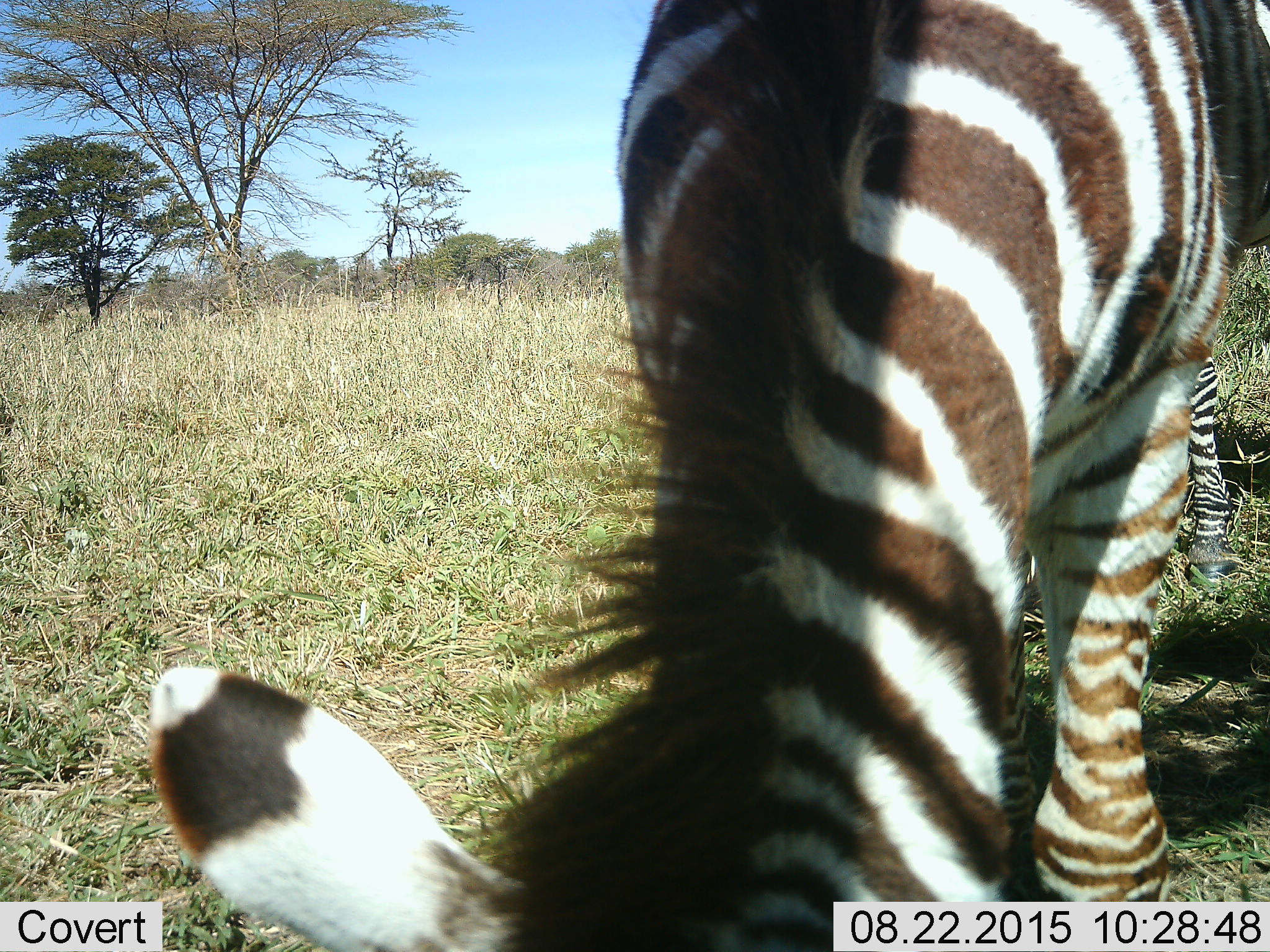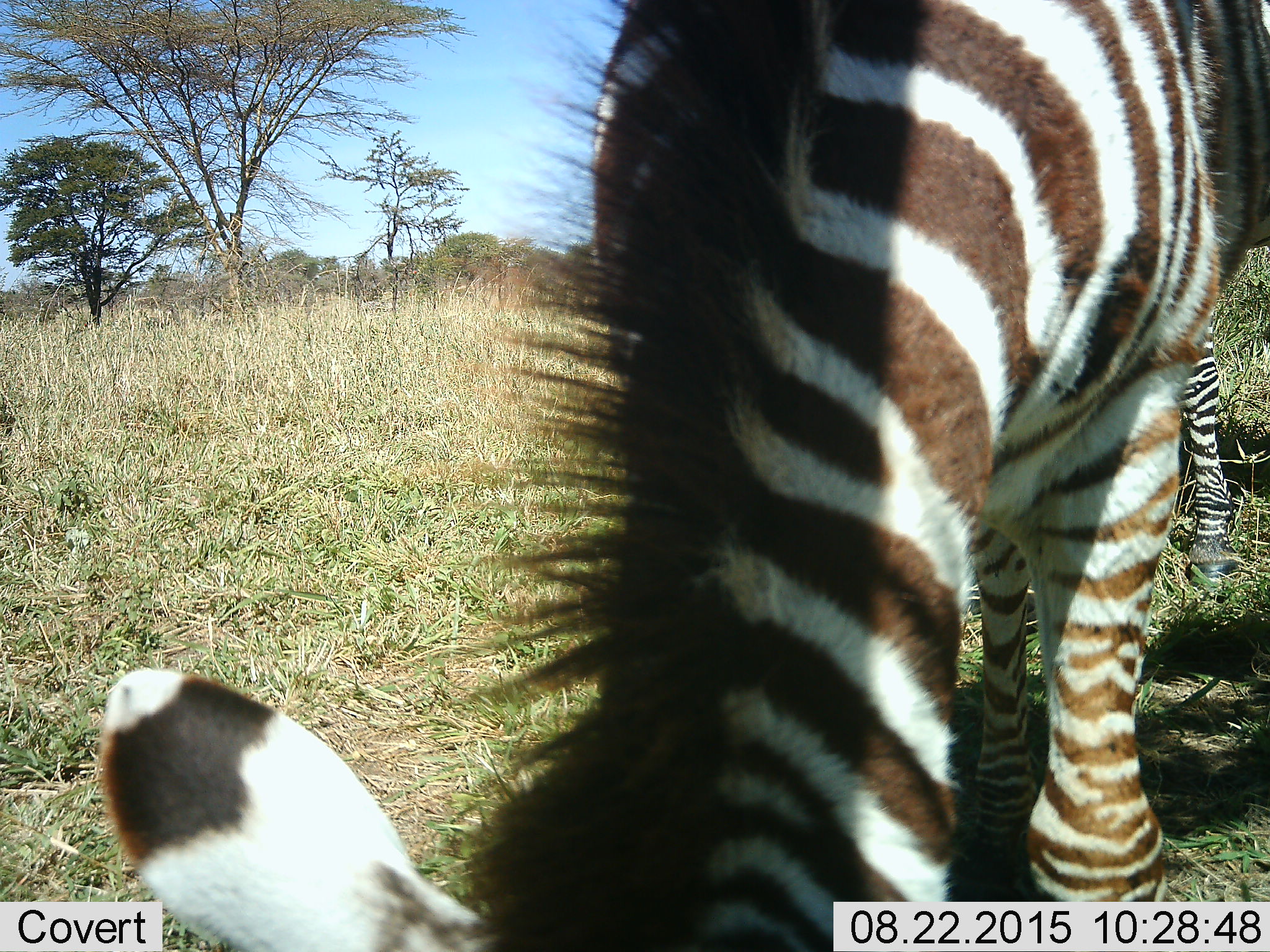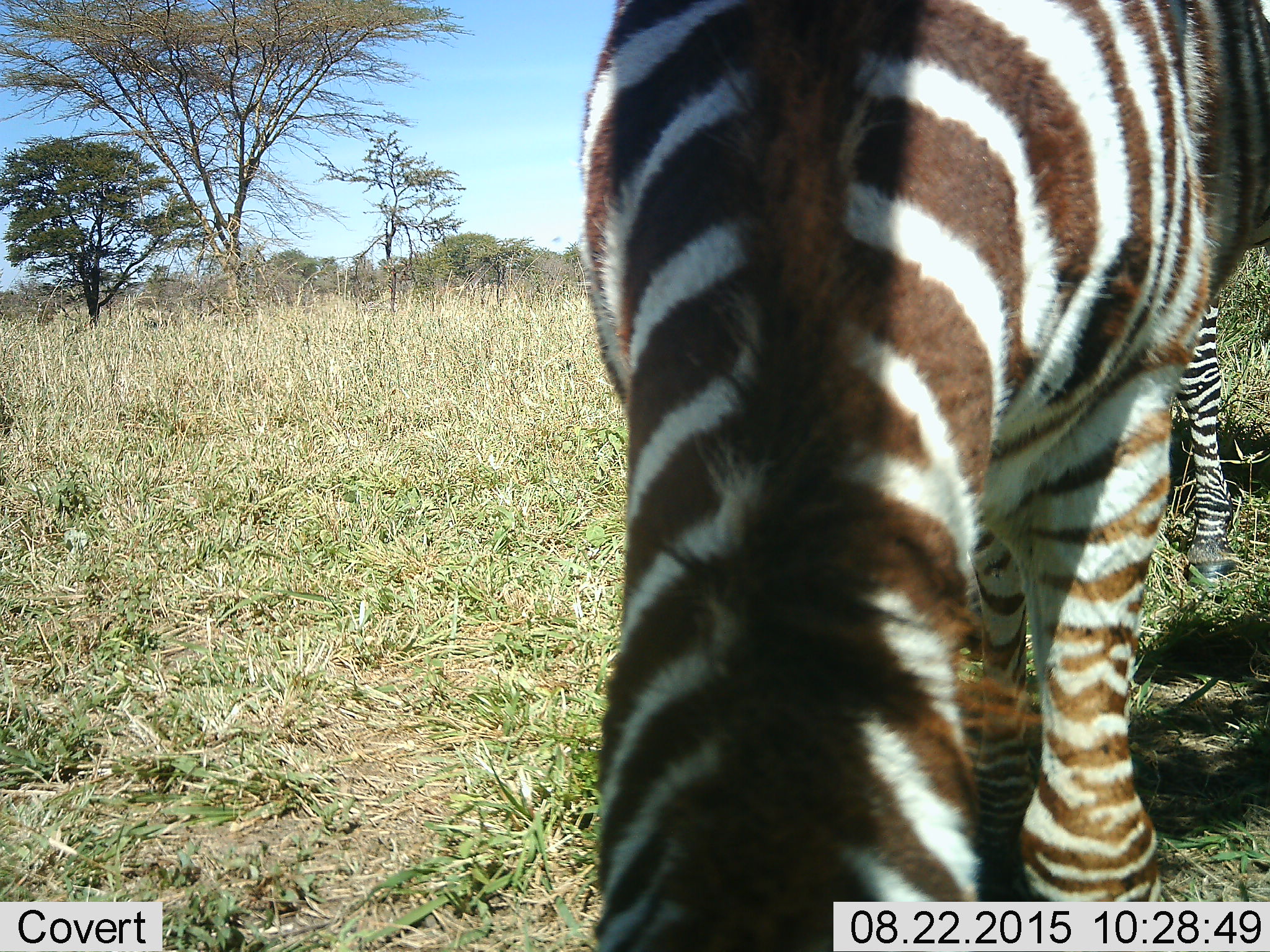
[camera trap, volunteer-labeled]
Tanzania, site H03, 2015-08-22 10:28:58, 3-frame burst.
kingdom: Animalia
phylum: Chordata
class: Mammalia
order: Perissodactyla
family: Equidae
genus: Equus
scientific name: Equus quagga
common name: plains zebra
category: zebra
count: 1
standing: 20%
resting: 0%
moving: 10%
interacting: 0%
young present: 10%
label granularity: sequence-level